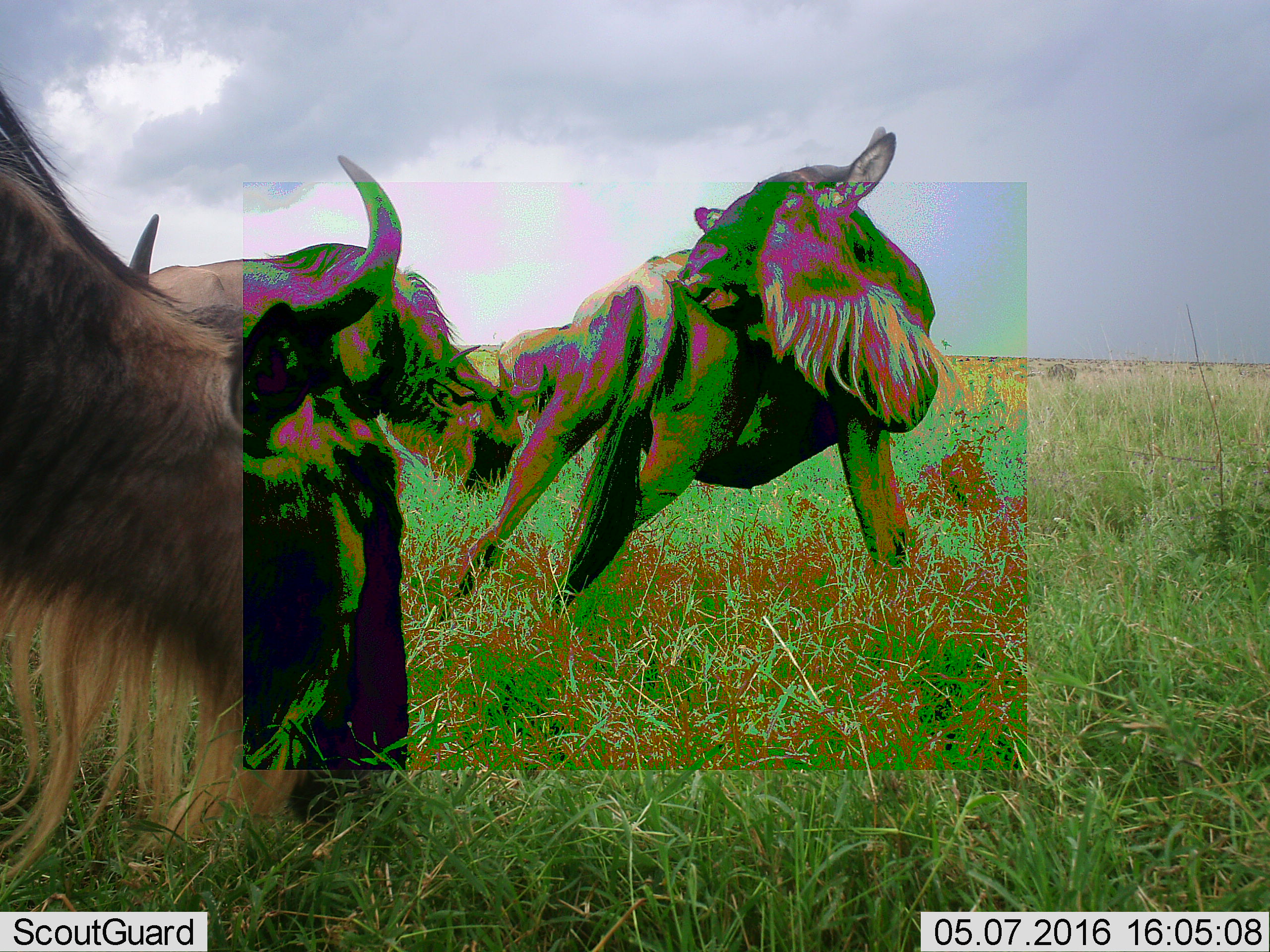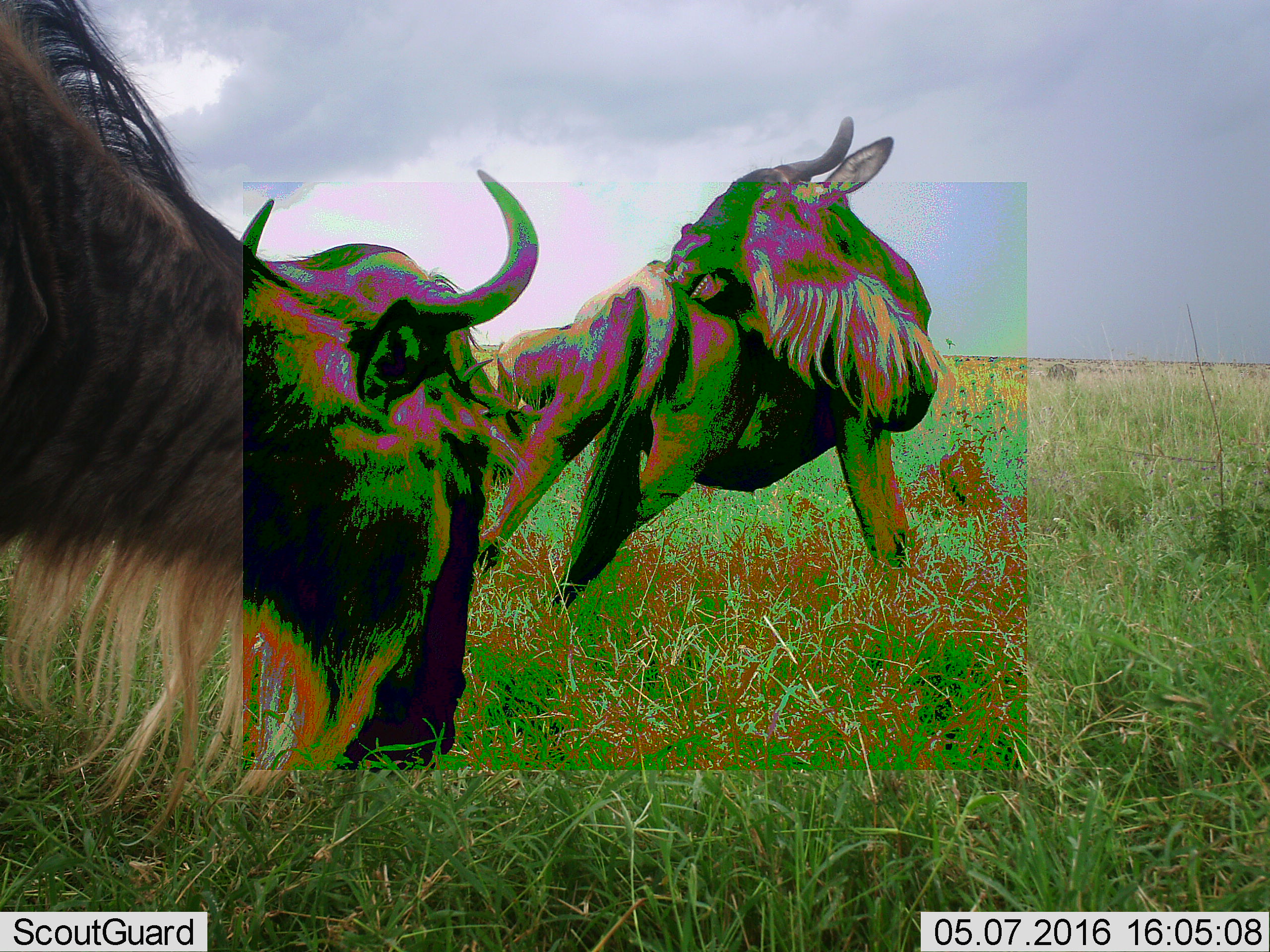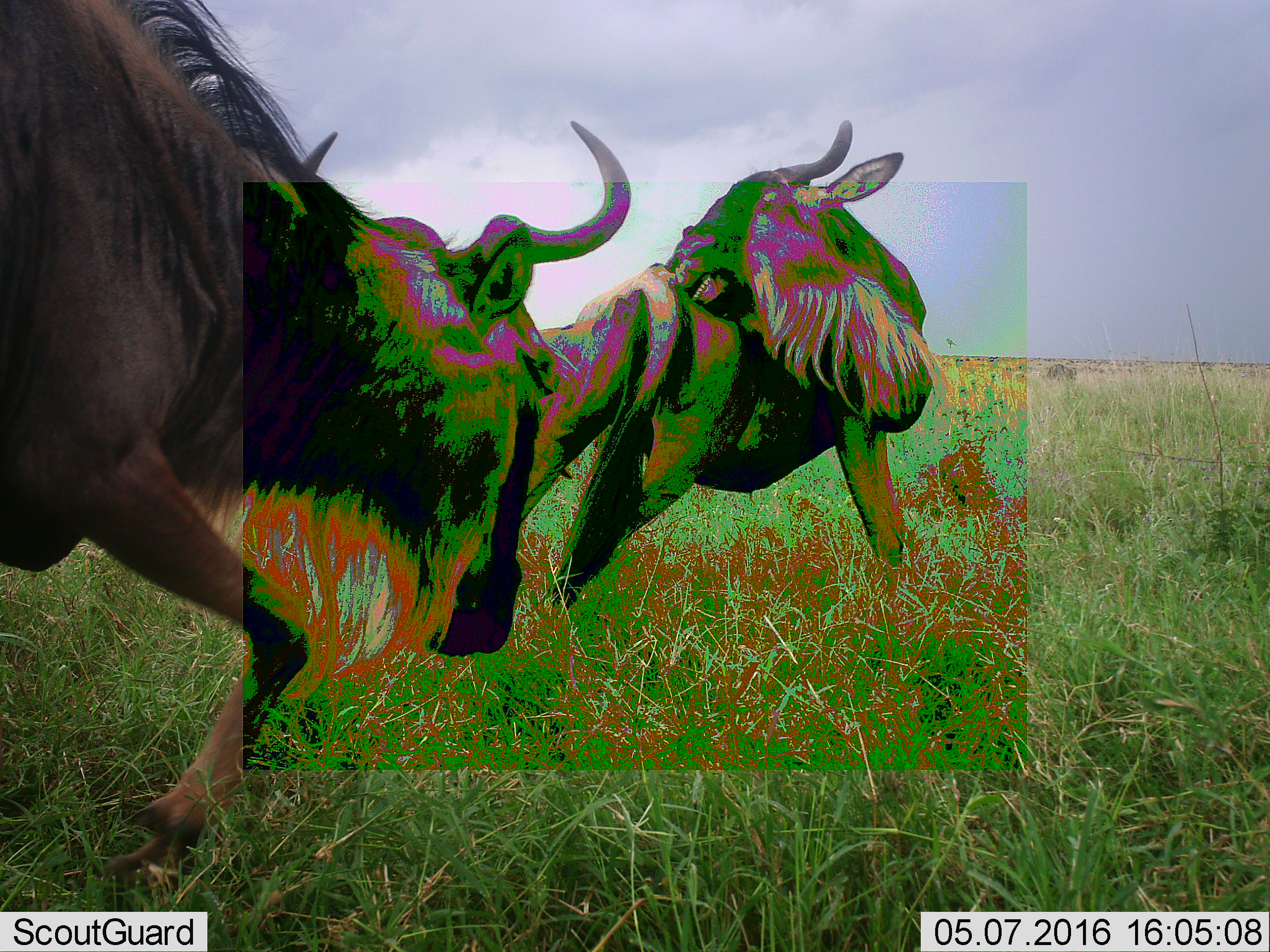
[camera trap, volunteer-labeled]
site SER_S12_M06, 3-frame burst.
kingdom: Animalia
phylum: Chordata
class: Mammalia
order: Artiodactyla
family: Bovidae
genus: Connochaetes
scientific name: Connochaetes taurinus taurinus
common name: blue wildebeest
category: wildebeestblue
Wildebeestblue (blue wildebeest) (Connochaetes taurinus taurinus), count 2. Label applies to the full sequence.